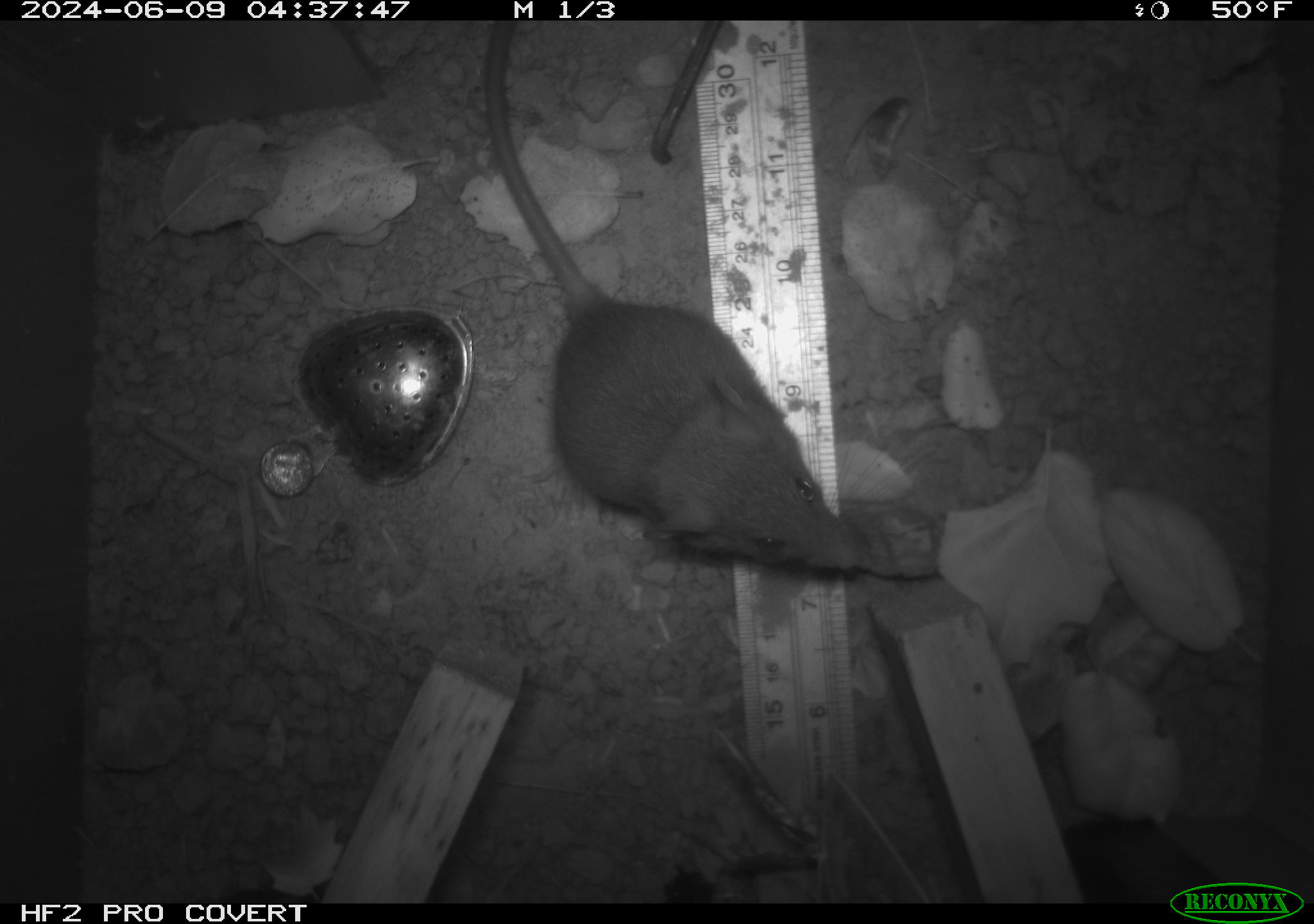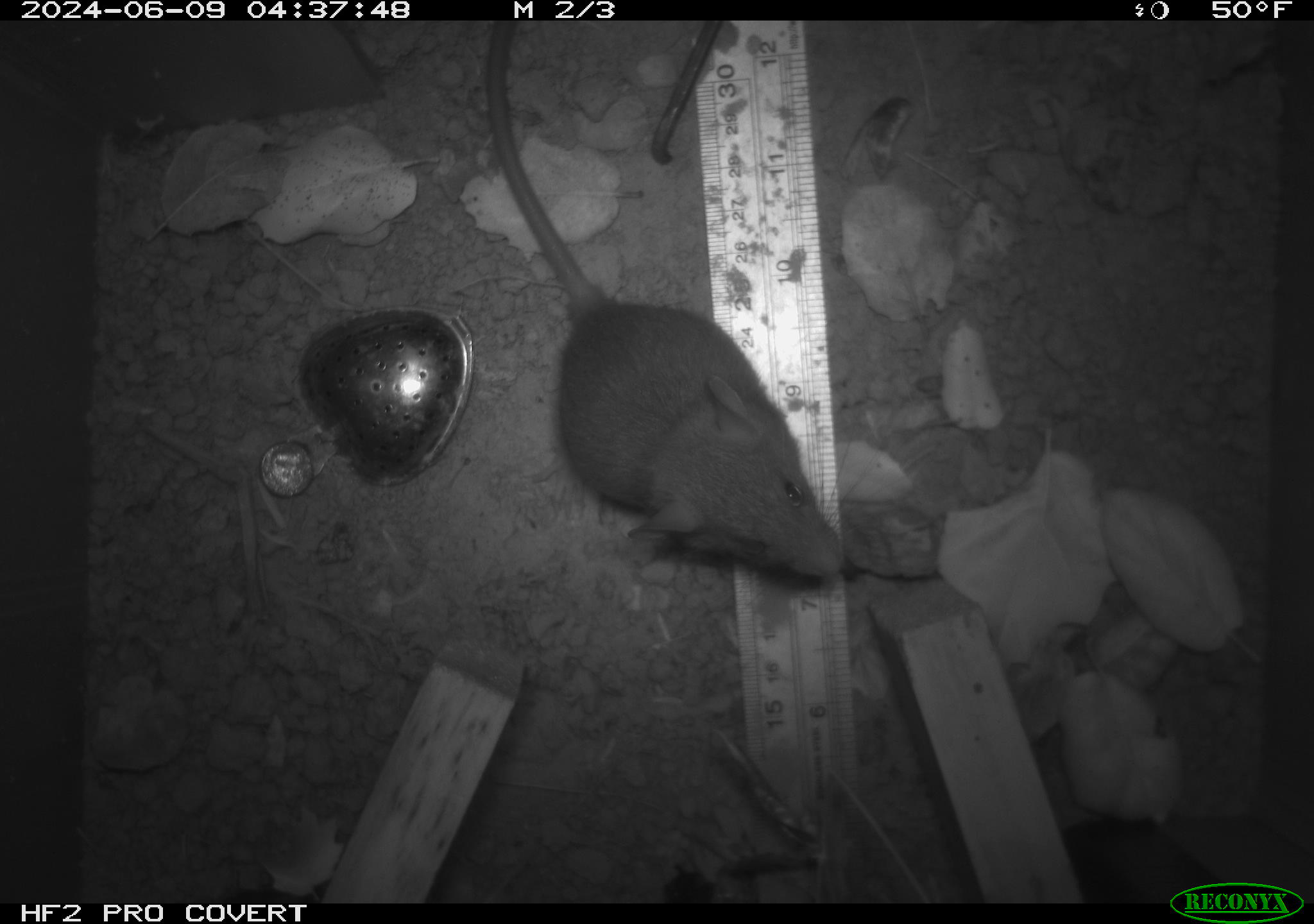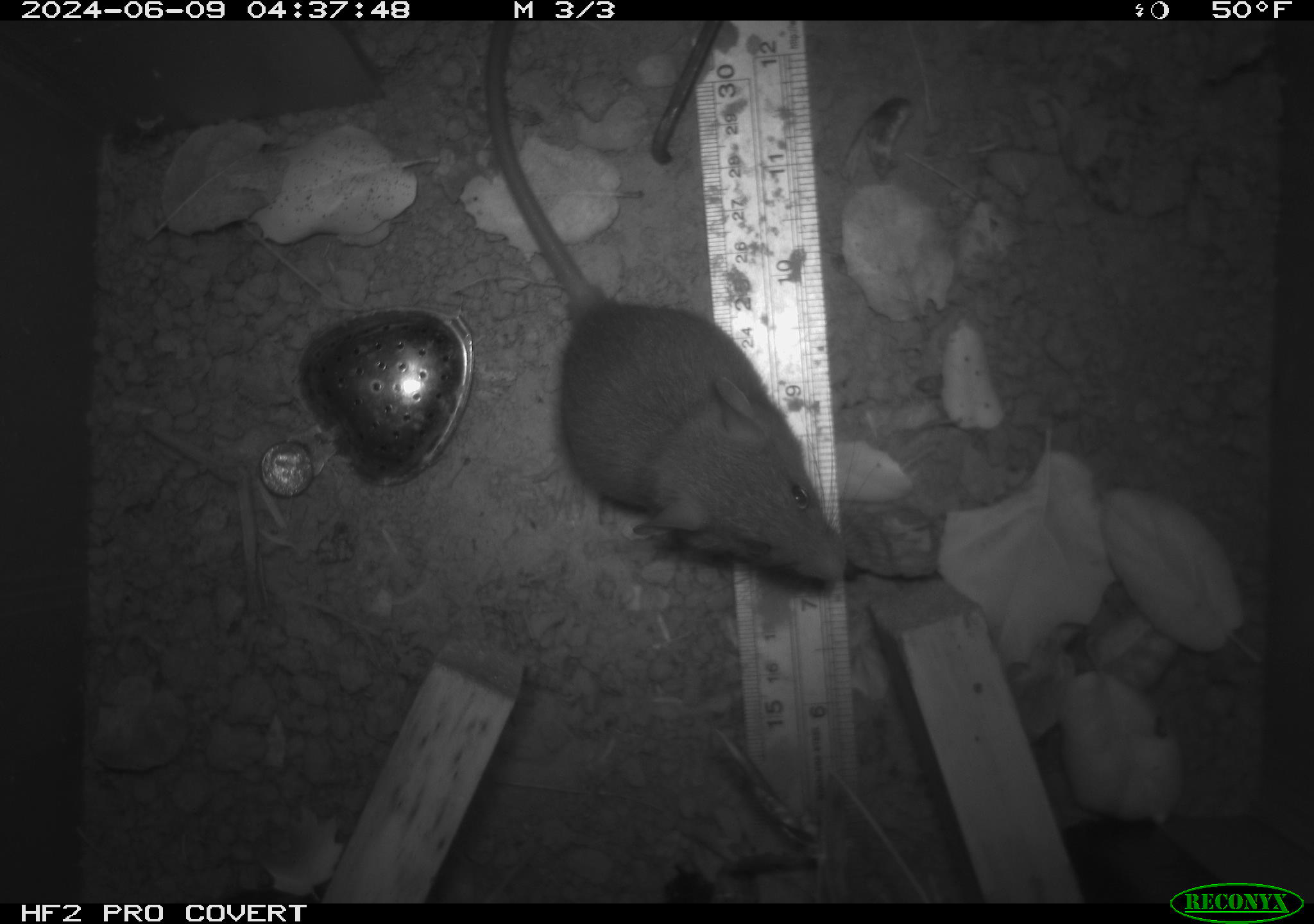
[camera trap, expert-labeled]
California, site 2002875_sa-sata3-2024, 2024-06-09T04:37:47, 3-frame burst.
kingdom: Animalia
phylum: Chordata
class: Mammalia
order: Rodentia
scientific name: Rodentia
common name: rodent